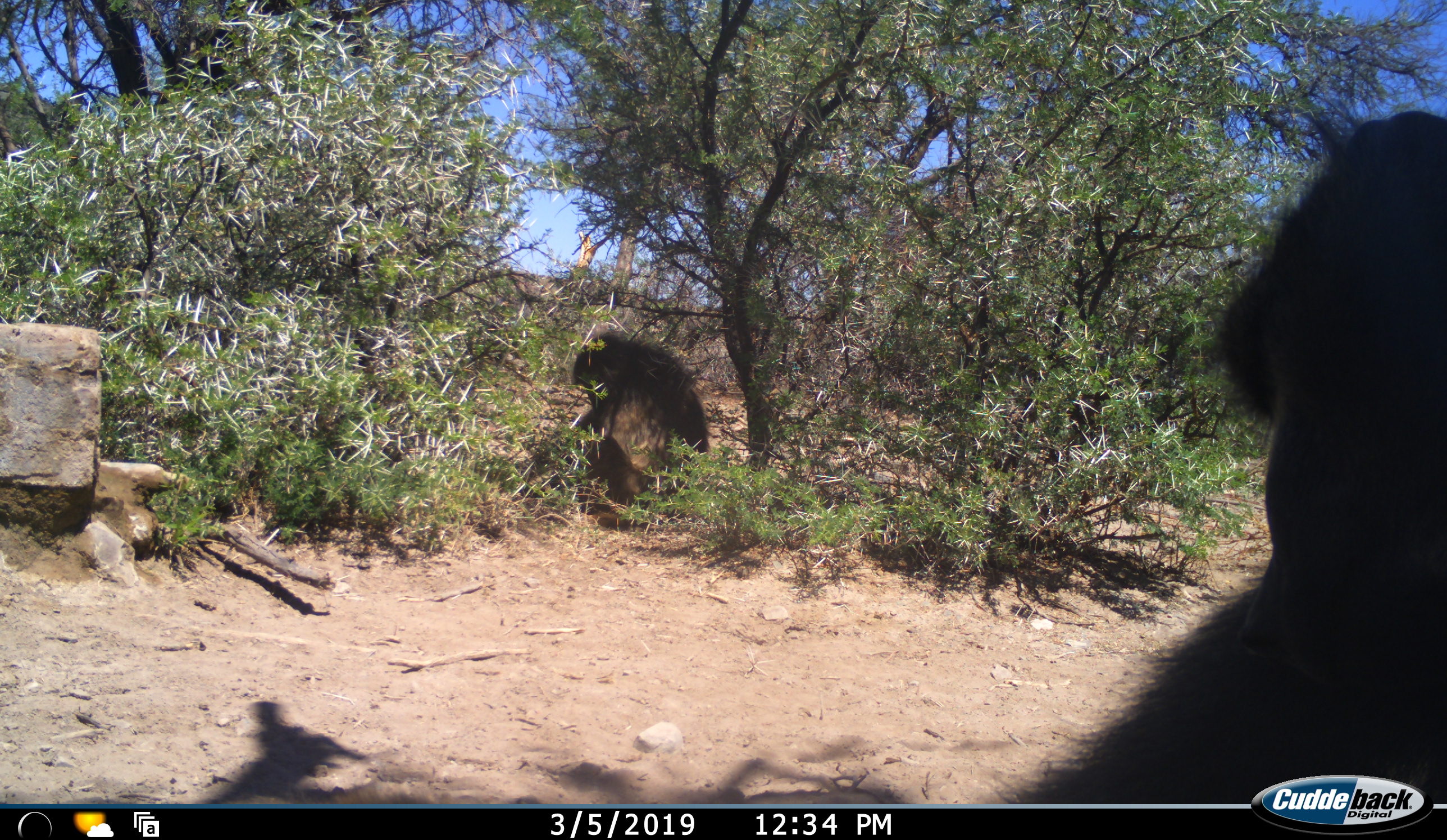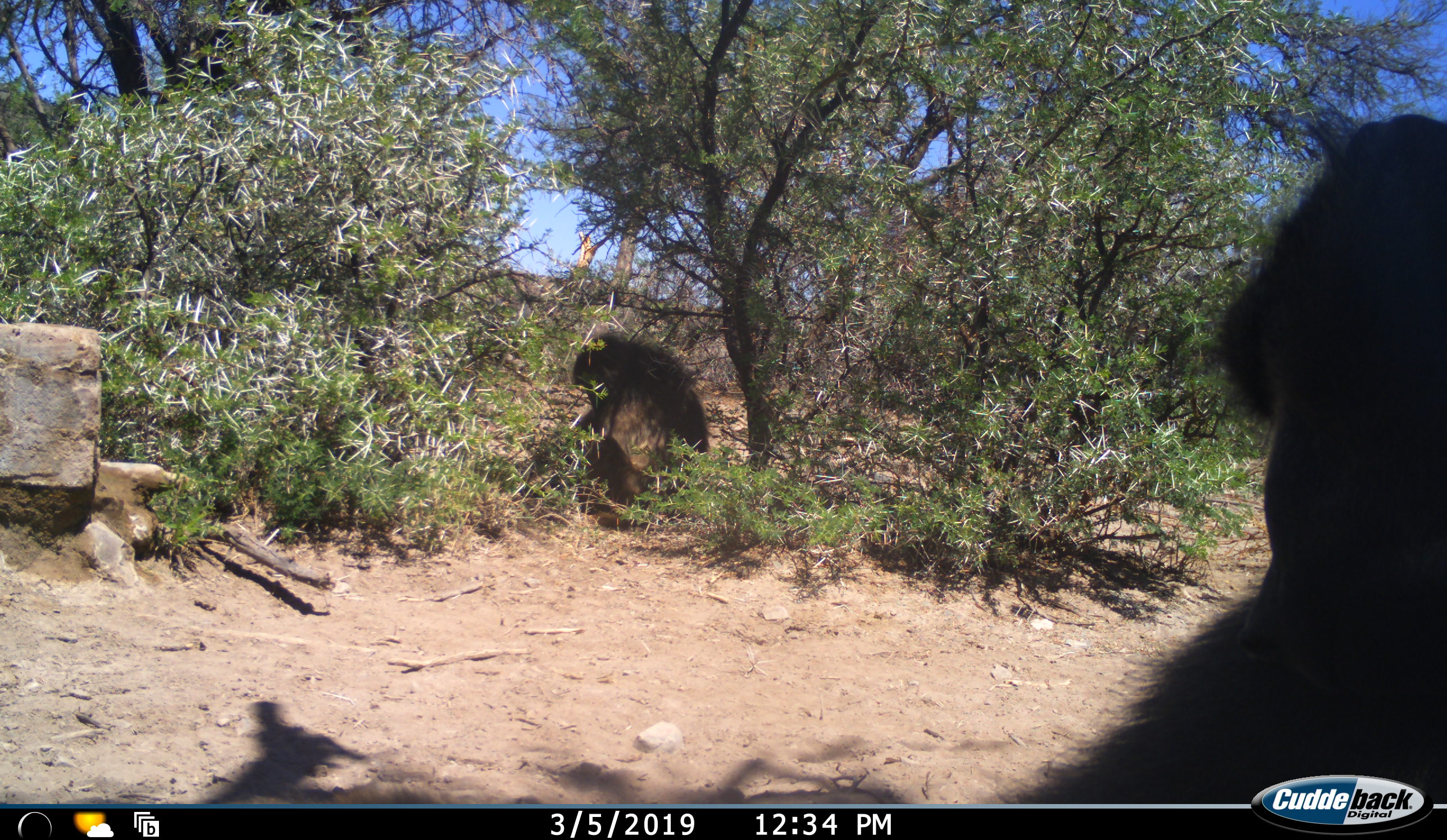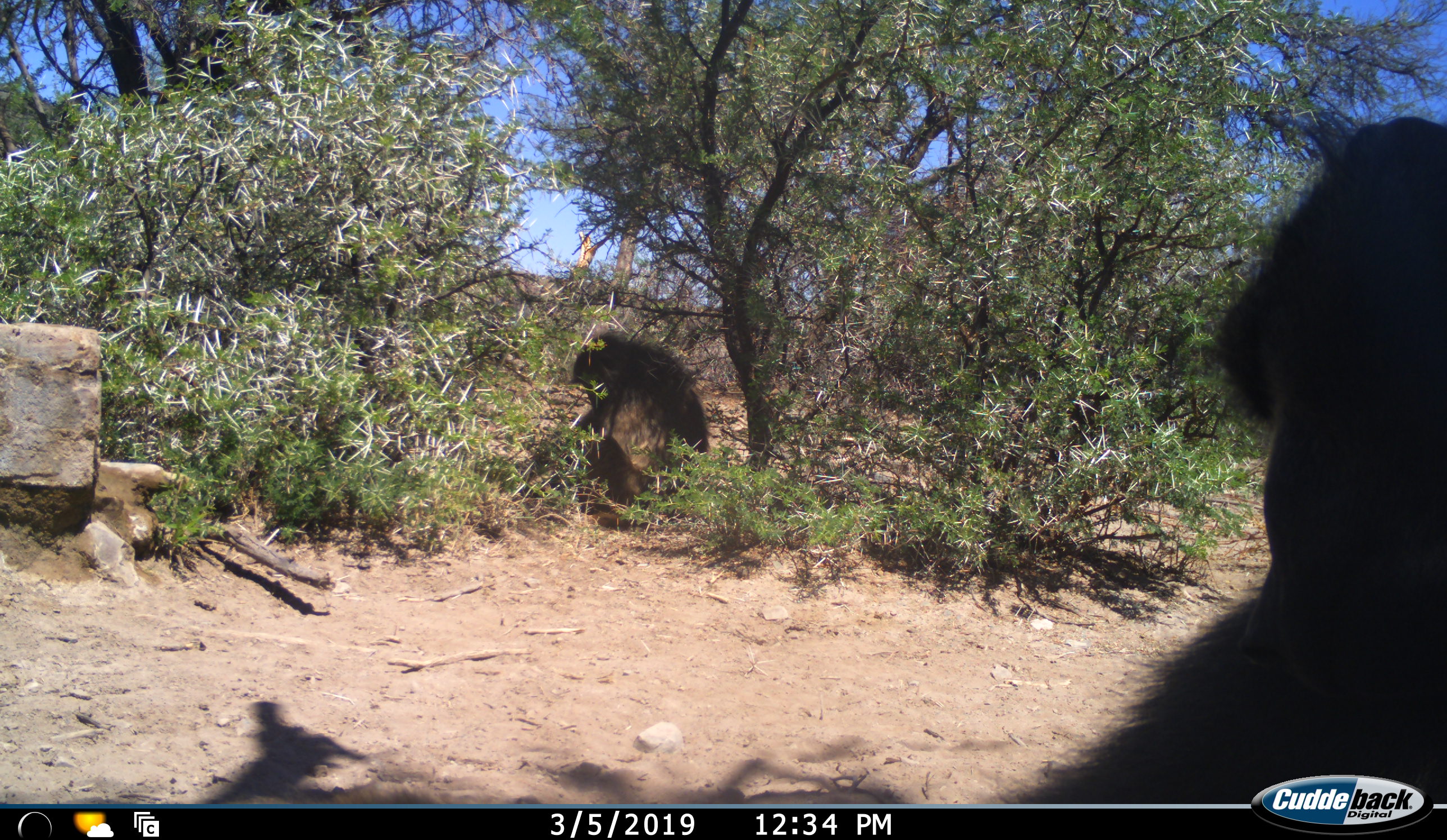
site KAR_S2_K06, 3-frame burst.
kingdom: Animalia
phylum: Chordata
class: Mammalia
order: Primates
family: Cercopithecidae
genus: Papio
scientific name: Papio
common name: baboon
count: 2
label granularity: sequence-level